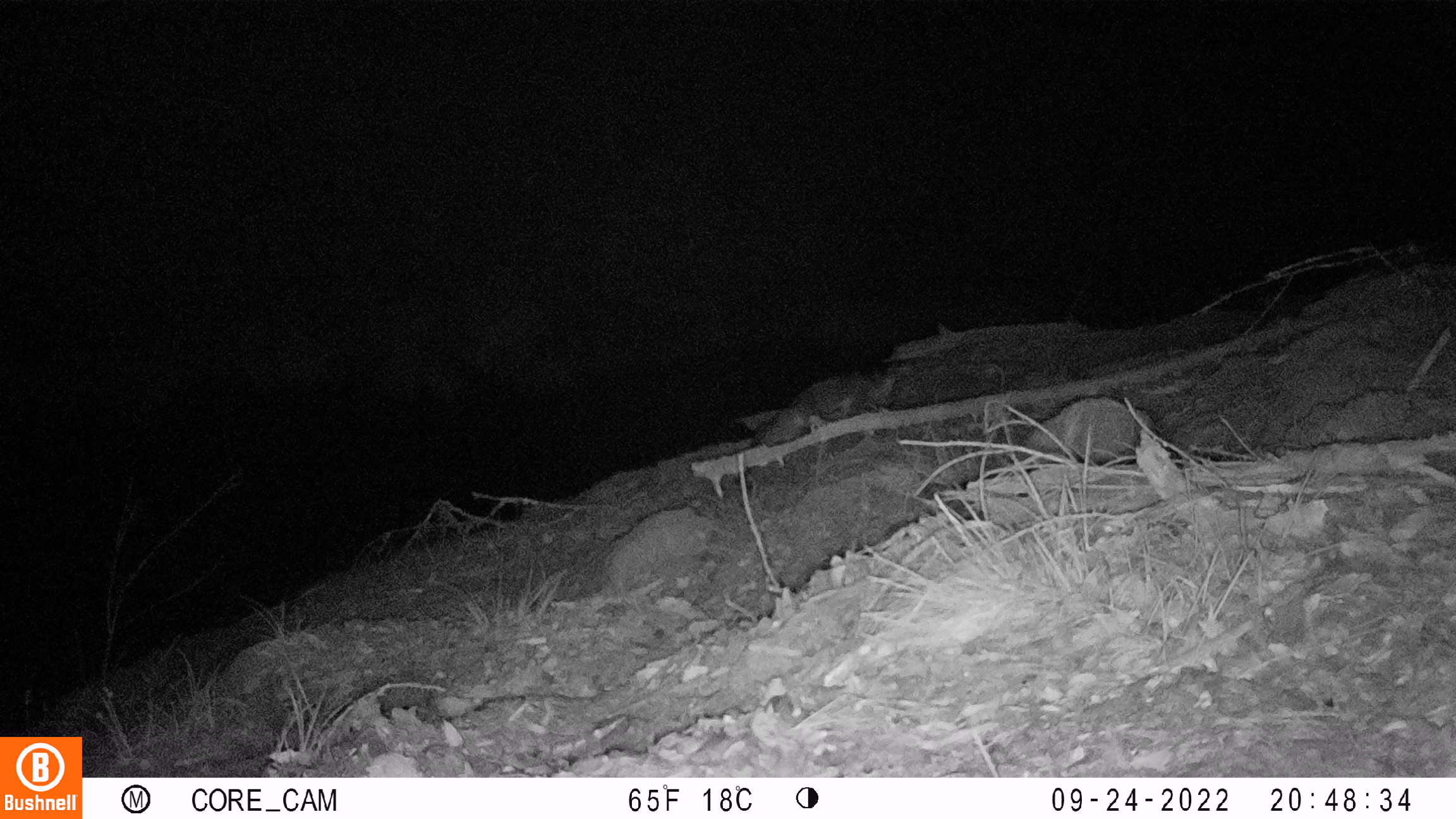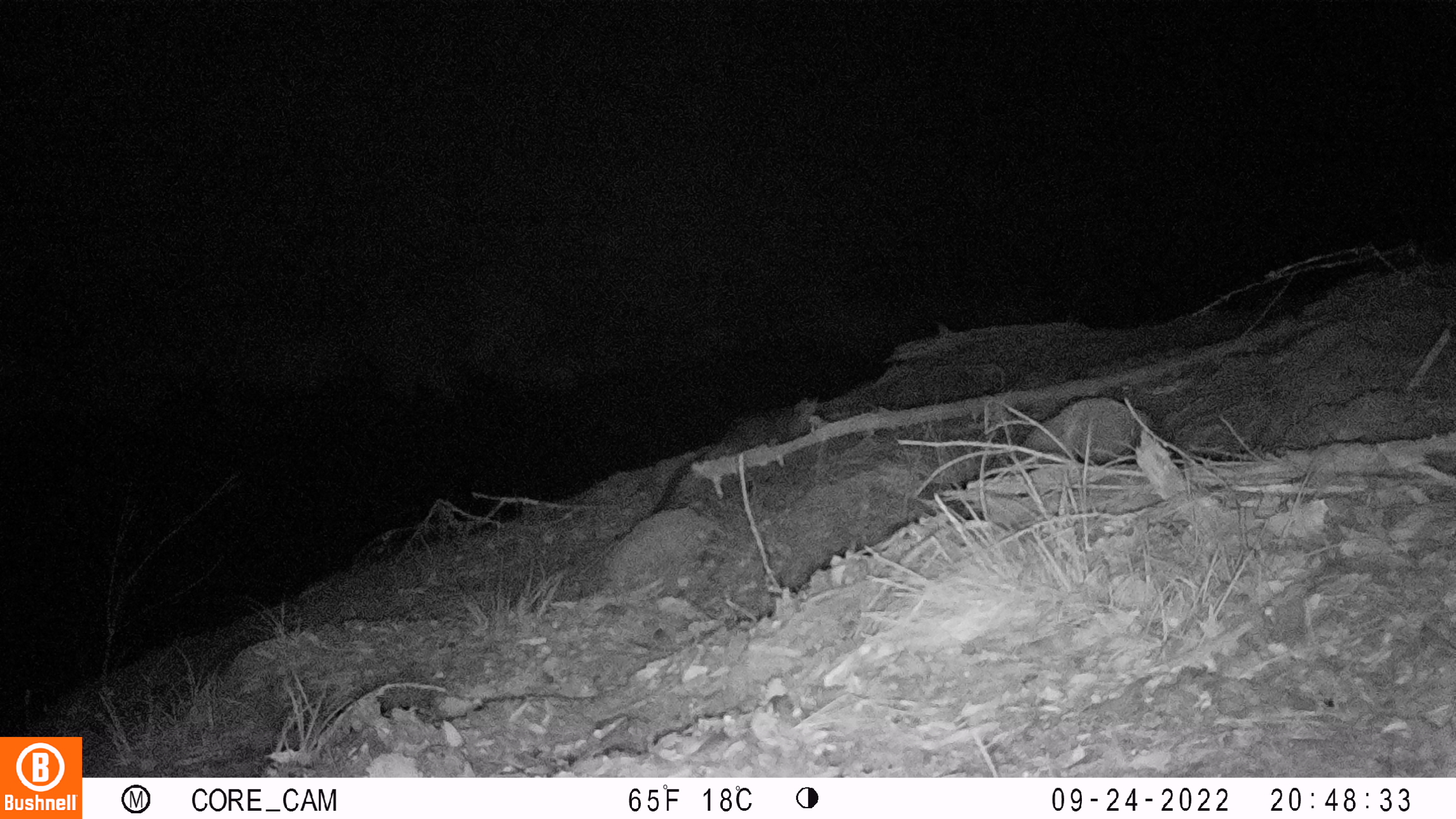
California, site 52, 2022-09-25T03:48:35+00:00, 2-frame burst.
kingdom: Animalia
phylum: Chordata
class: Mammalia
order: Carnivora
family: Canidae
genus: Urocyon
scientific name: Urocyon cinereoargenteus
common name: gray fox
Gray fox (Urocyon cinereoargenteus).